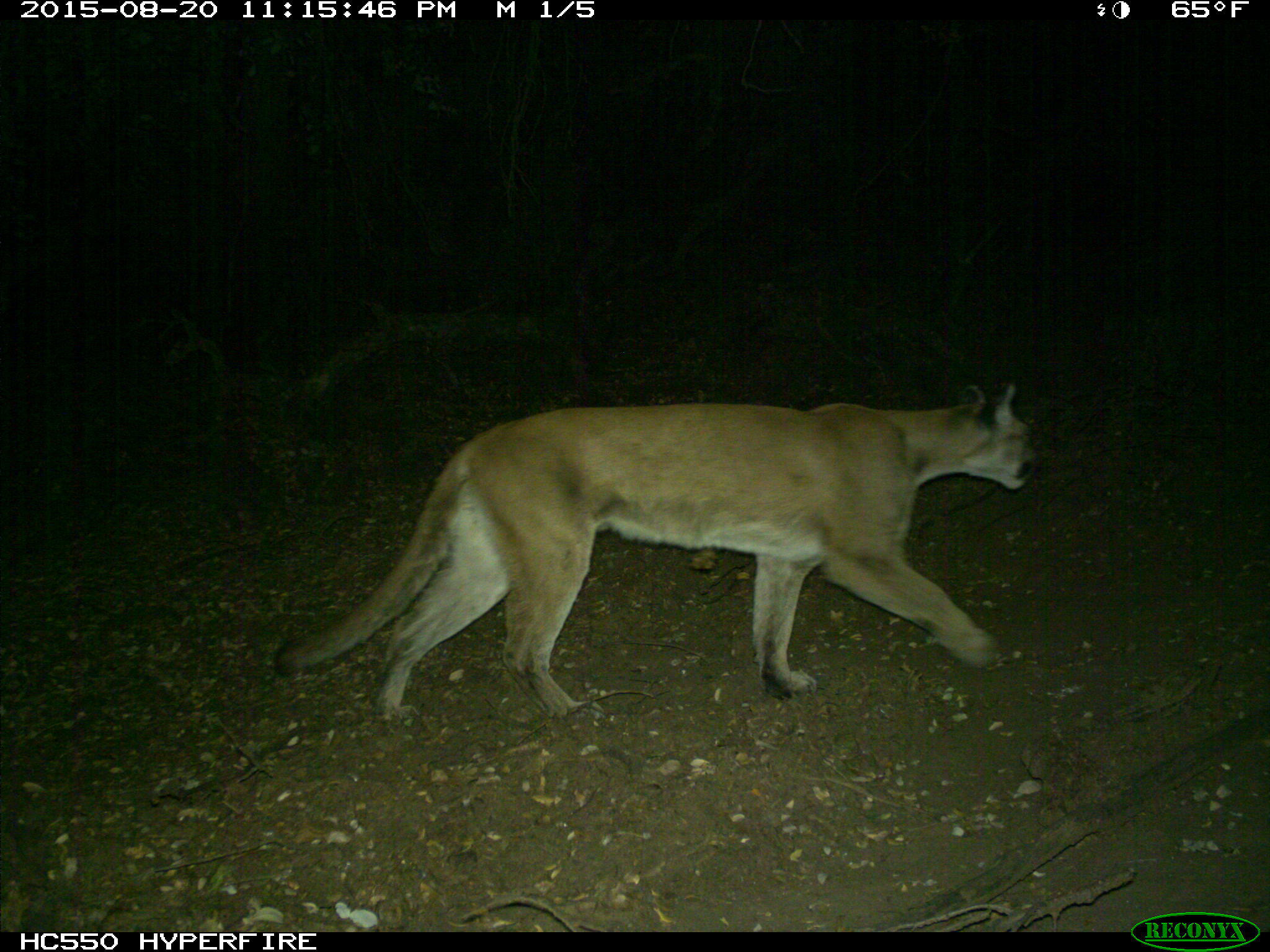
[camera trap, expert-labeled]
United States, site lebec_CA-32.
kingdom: Animalia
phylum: Chordata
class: Mammalia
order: Carnivora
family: Felidae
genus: Puma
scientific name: Puma concolor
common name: mountain lion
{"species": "Puma concolor (mountain lion)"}